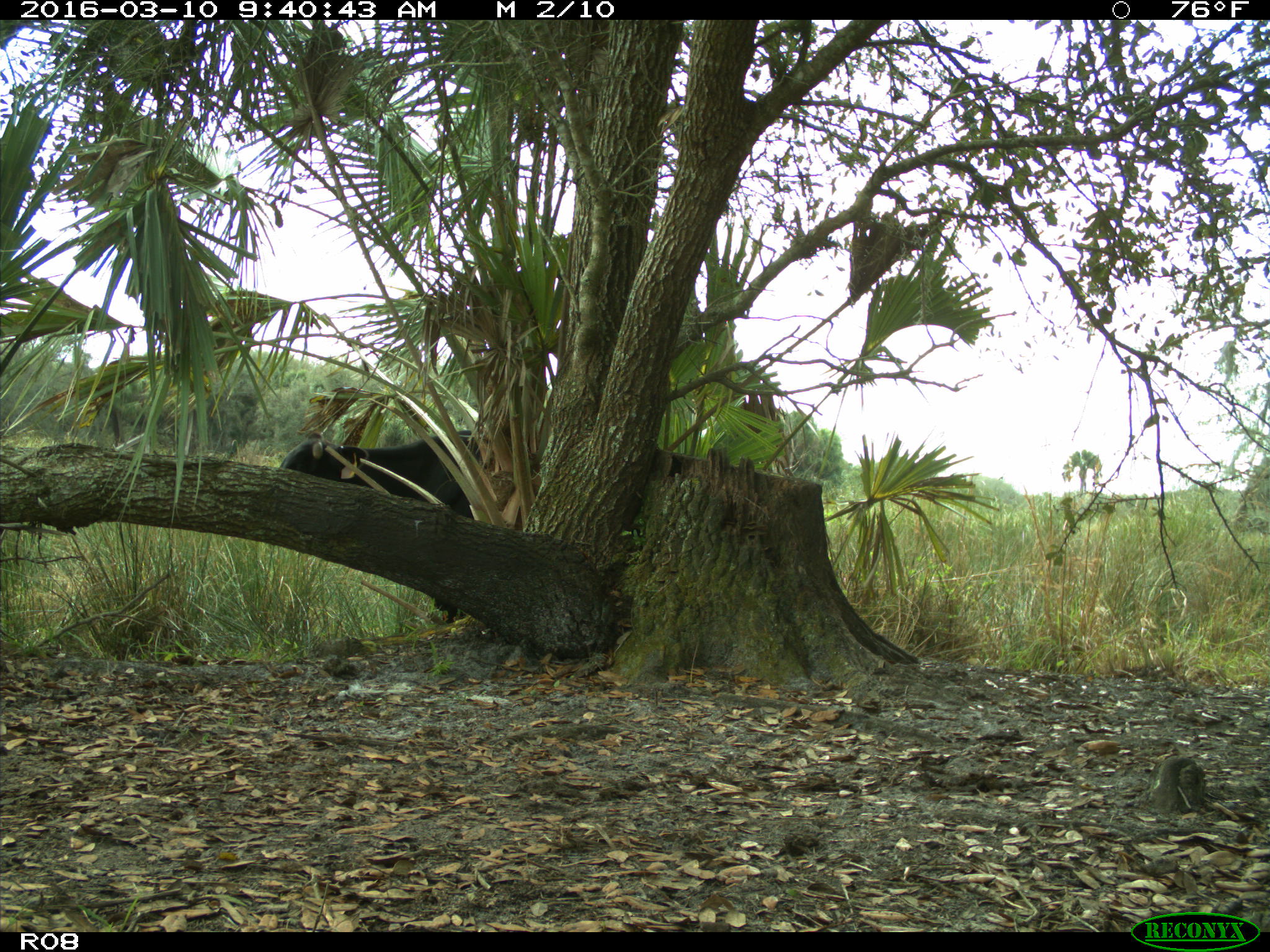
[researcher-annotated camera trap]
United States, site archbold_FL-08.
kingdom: Animalia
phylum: Chordata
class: Mammalia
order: Artiodactyla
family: Bovidae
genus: Bos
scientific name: Bos taurus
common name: domestic cow